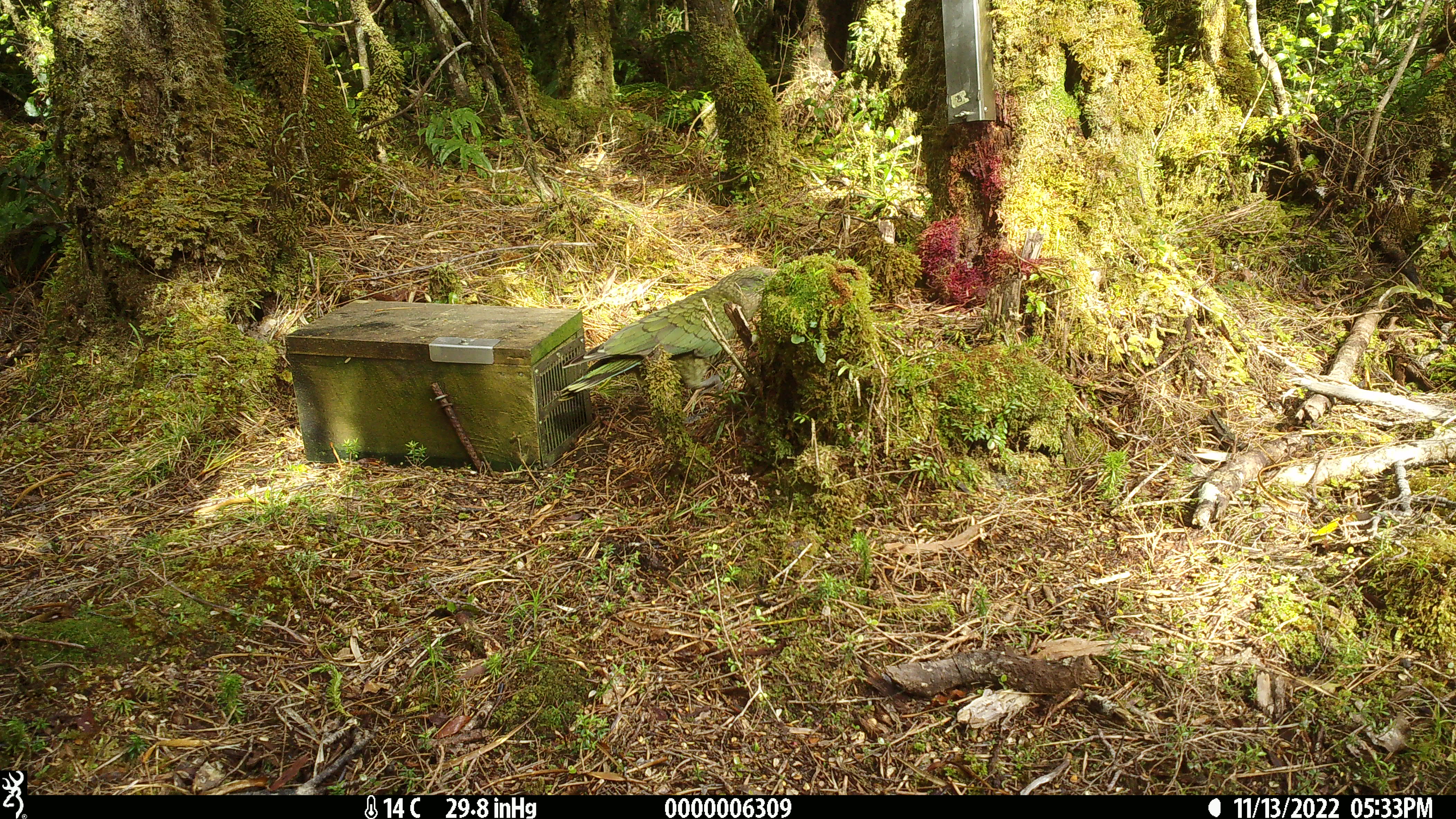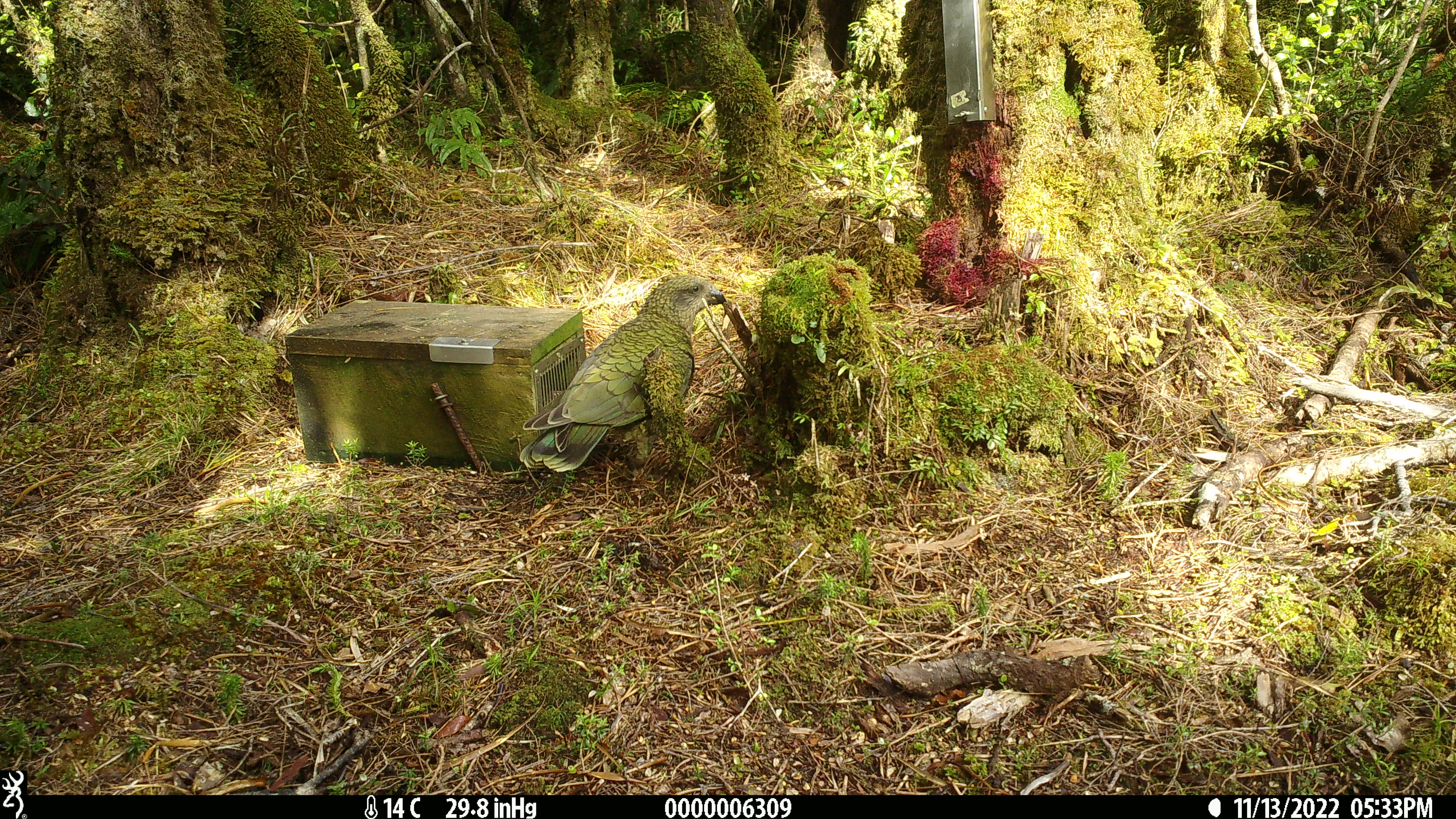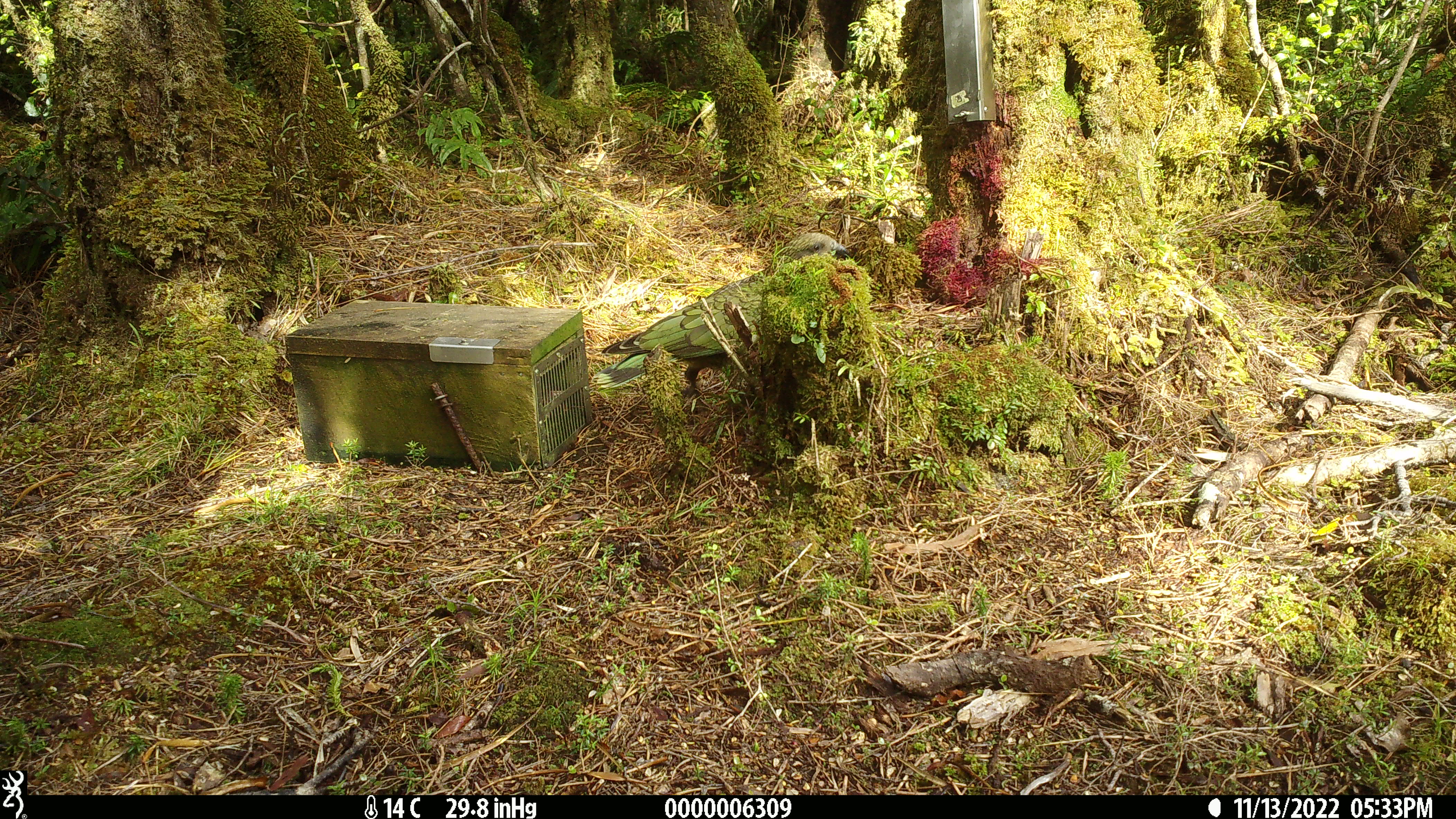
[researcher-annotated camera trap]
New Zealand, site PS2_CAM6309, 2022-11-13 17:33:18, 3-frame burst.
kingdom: Animalia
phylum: Chordata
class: Aves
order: Psittaciformes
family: Strigopidae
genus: Nestor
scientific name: Nestor notabilis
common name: kea